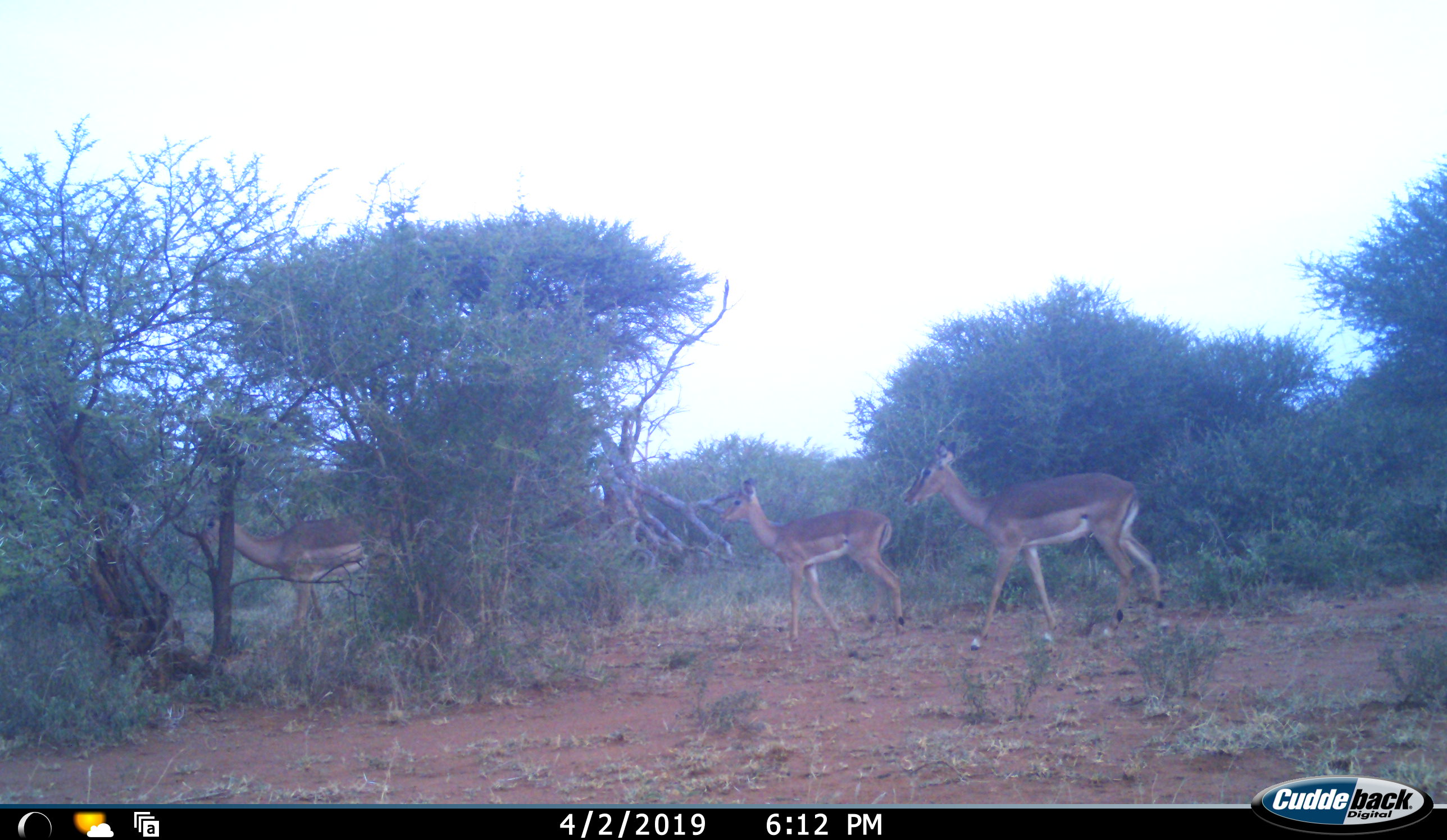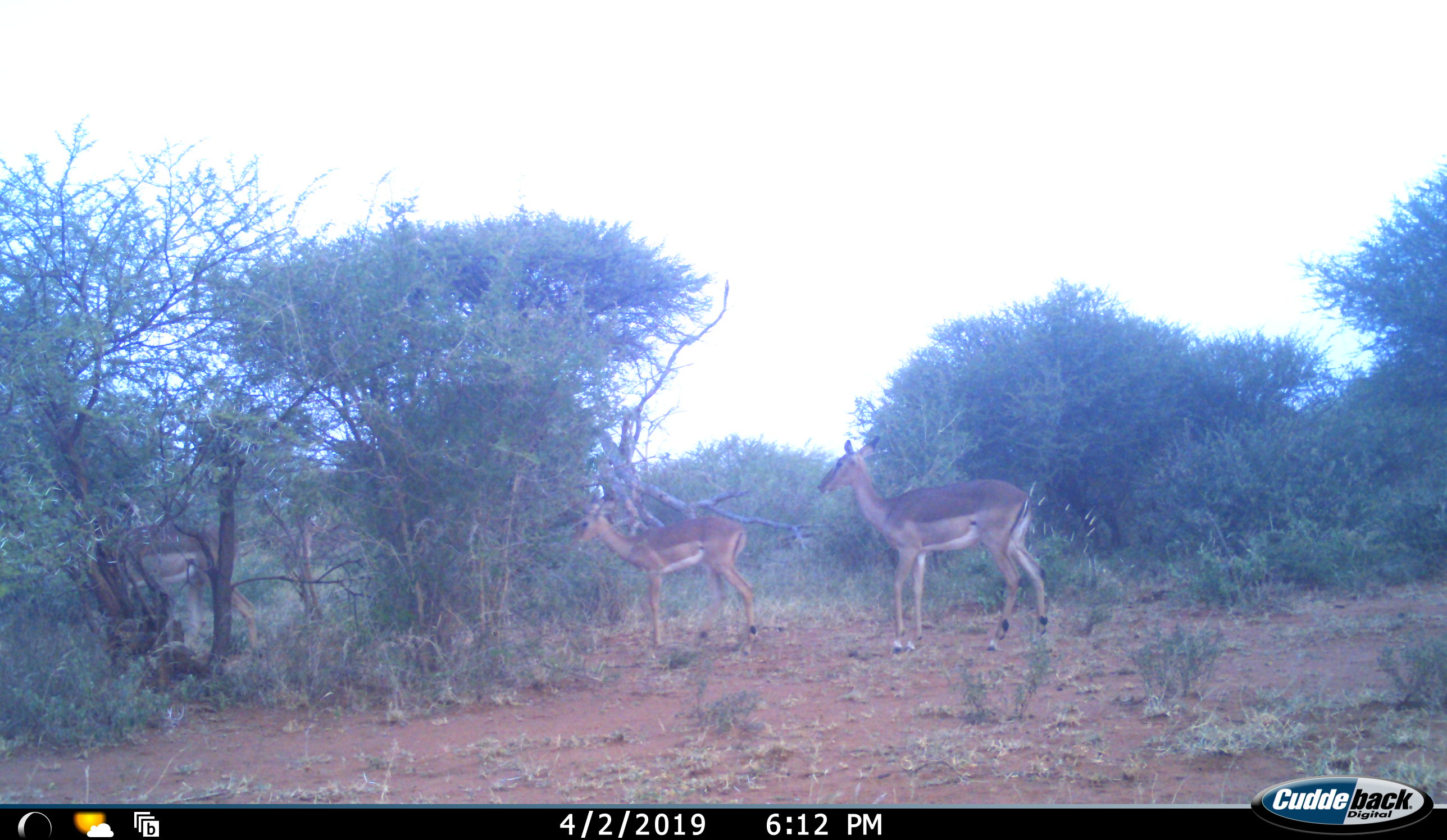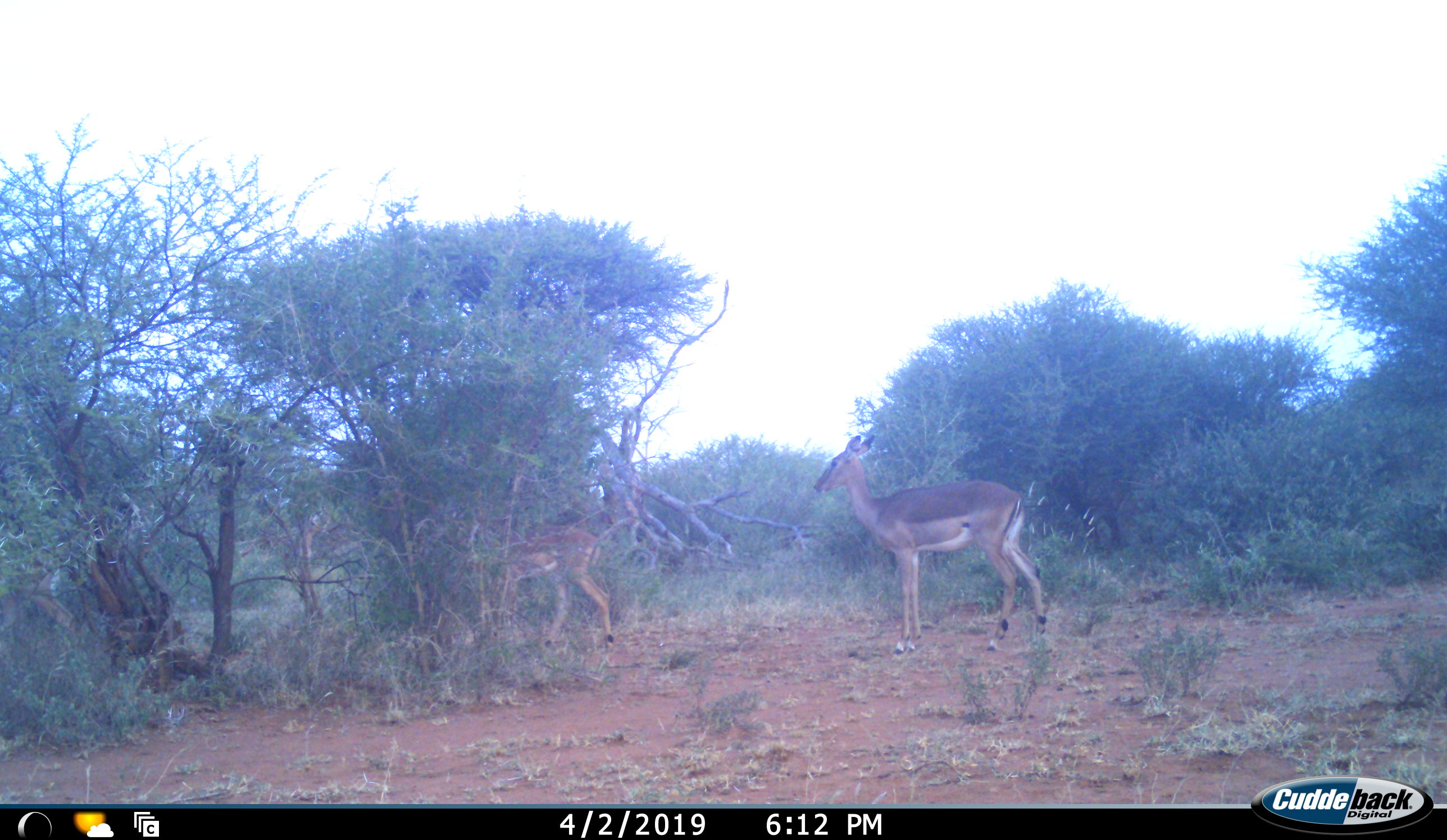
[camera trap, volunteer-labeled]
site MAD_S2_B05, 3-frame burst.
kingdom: Animalia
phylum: Chordata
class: Mammalia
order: Artiodactyla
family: Bovidae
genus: Aepyceros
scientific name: Aepyceros melampus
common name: impala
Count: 3.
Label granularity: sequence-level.